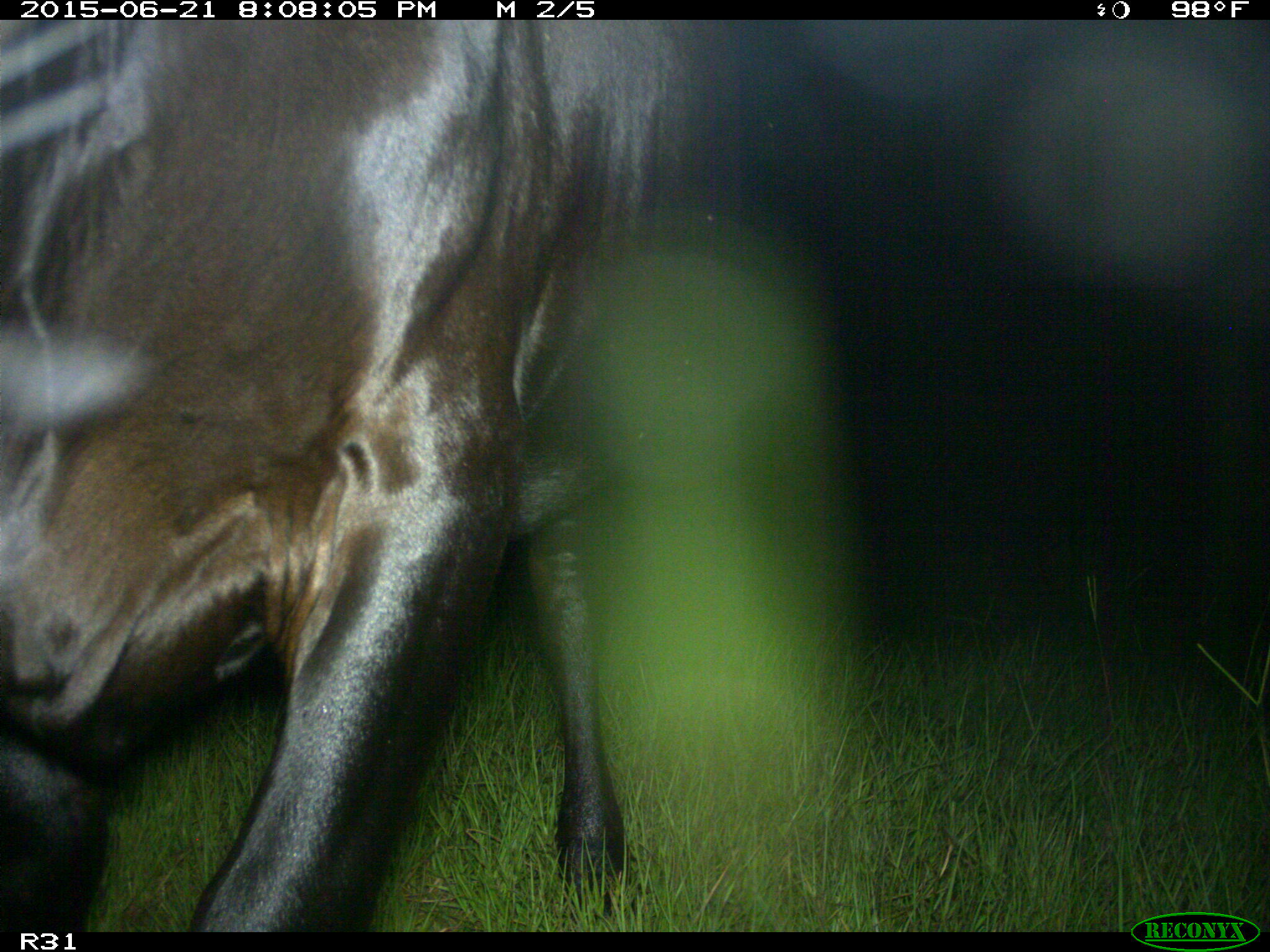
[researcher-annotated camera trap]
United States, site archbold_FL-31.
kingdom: Animalia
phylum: Chordata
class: Mammalia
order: Artiodactyla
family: Bovidae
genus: Bos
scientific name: Bos taurus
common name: domestic cow